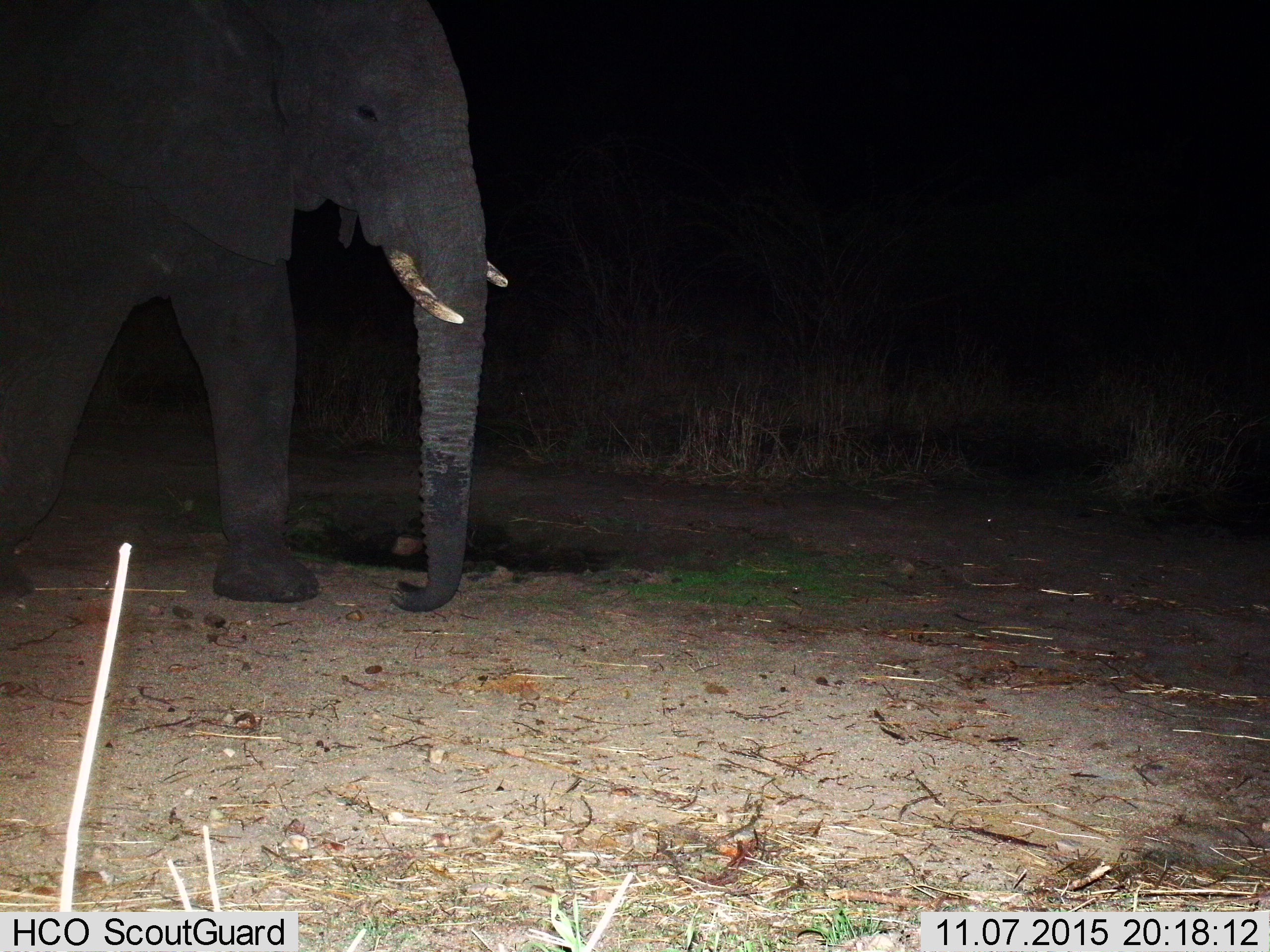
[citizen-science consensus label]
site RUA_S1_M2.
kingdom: Animalia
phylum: Chordata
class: Mammalia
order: Proboscidea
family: Elephantidae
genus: Loxodonta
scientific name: Loxodonta africana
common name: african bush elephant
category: elephant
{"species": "elephant (african bush elephant) (Loxodonta africana)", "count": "1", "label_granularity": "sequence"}